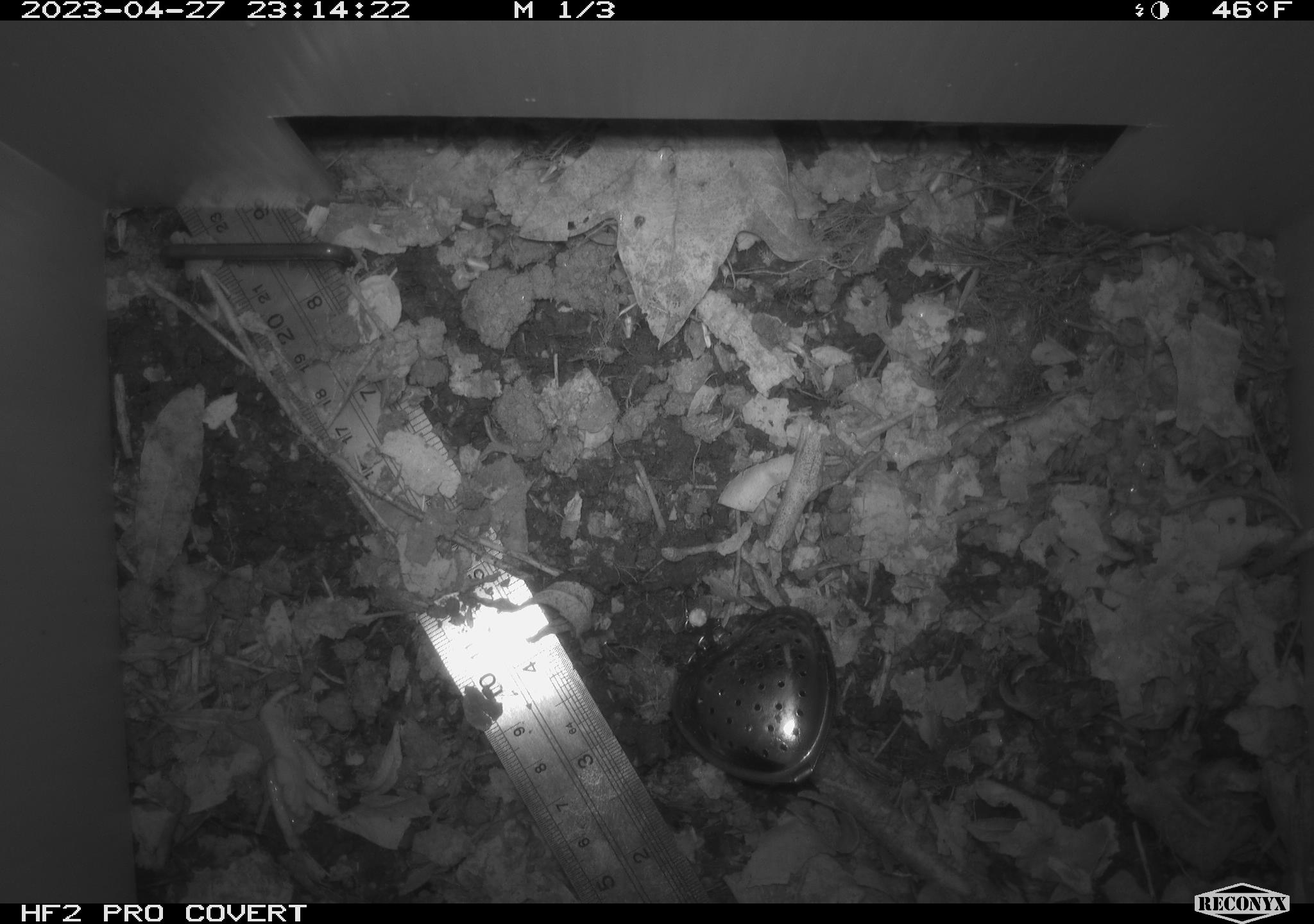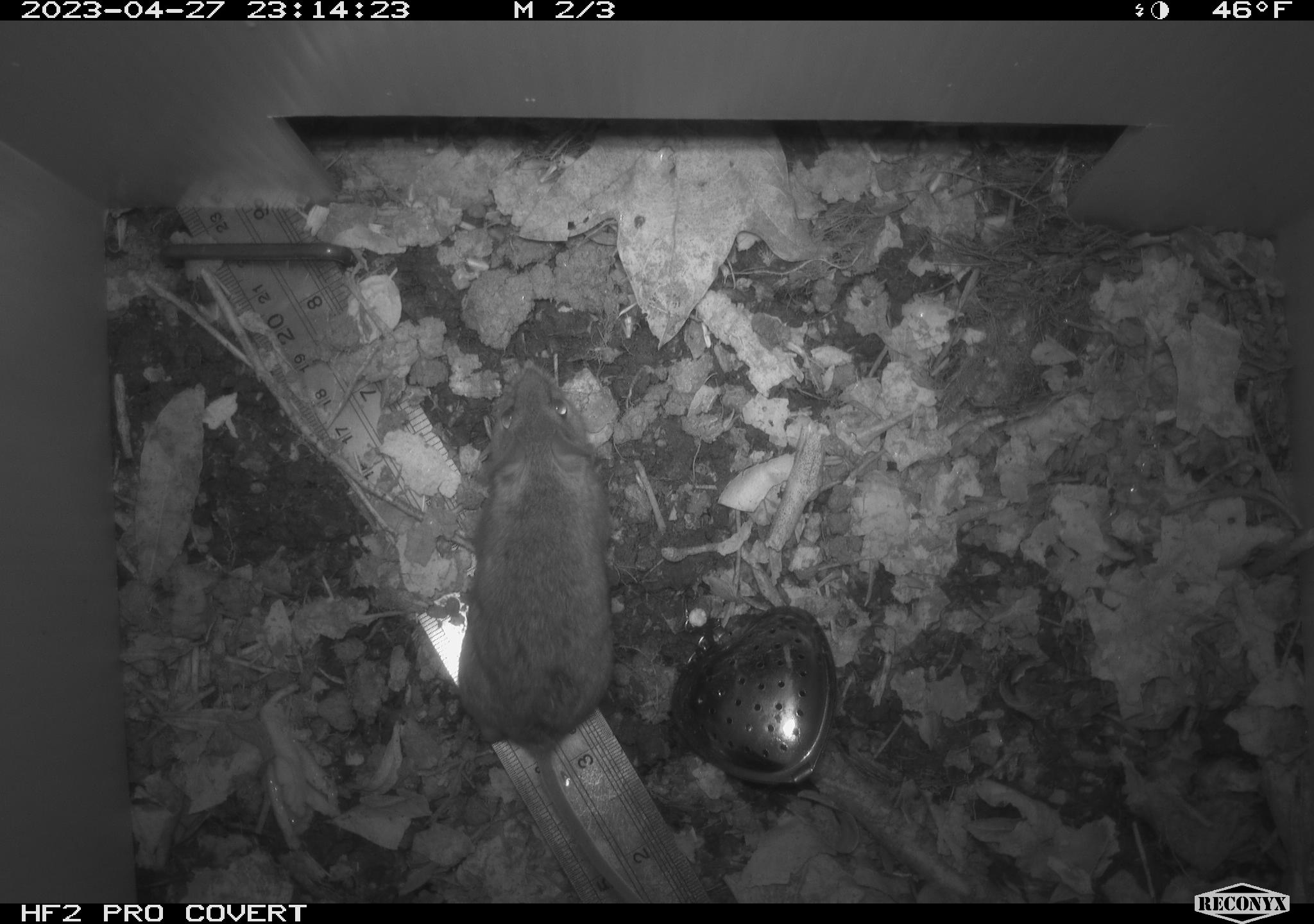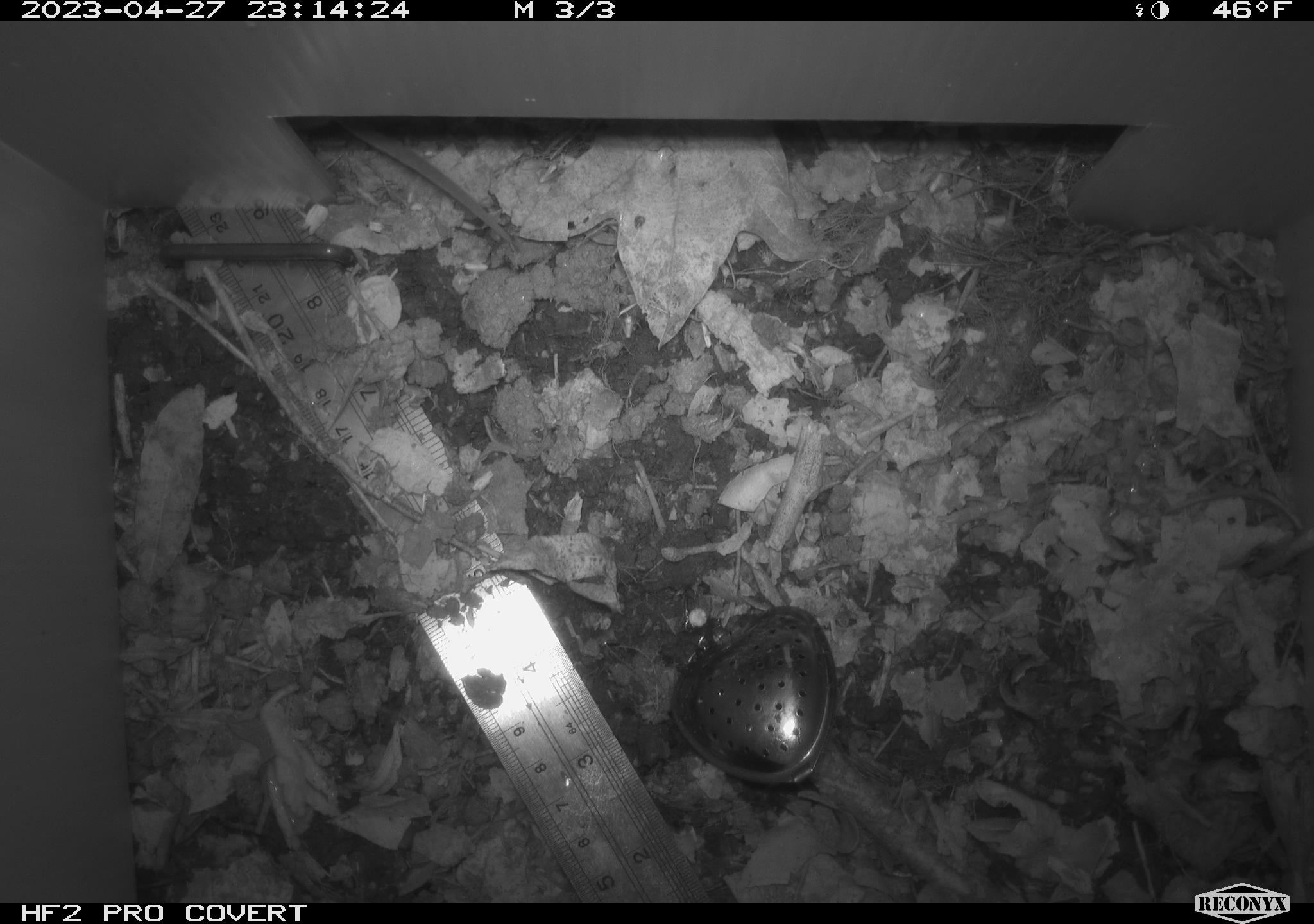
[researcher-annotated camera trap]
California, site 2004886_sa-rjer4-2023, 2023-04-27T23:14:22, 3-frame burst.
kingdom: Animalia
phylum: Chordata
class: Mammalia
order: Rodentia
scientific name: Rodentia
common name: mouse species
Mouse species (Rodentia).